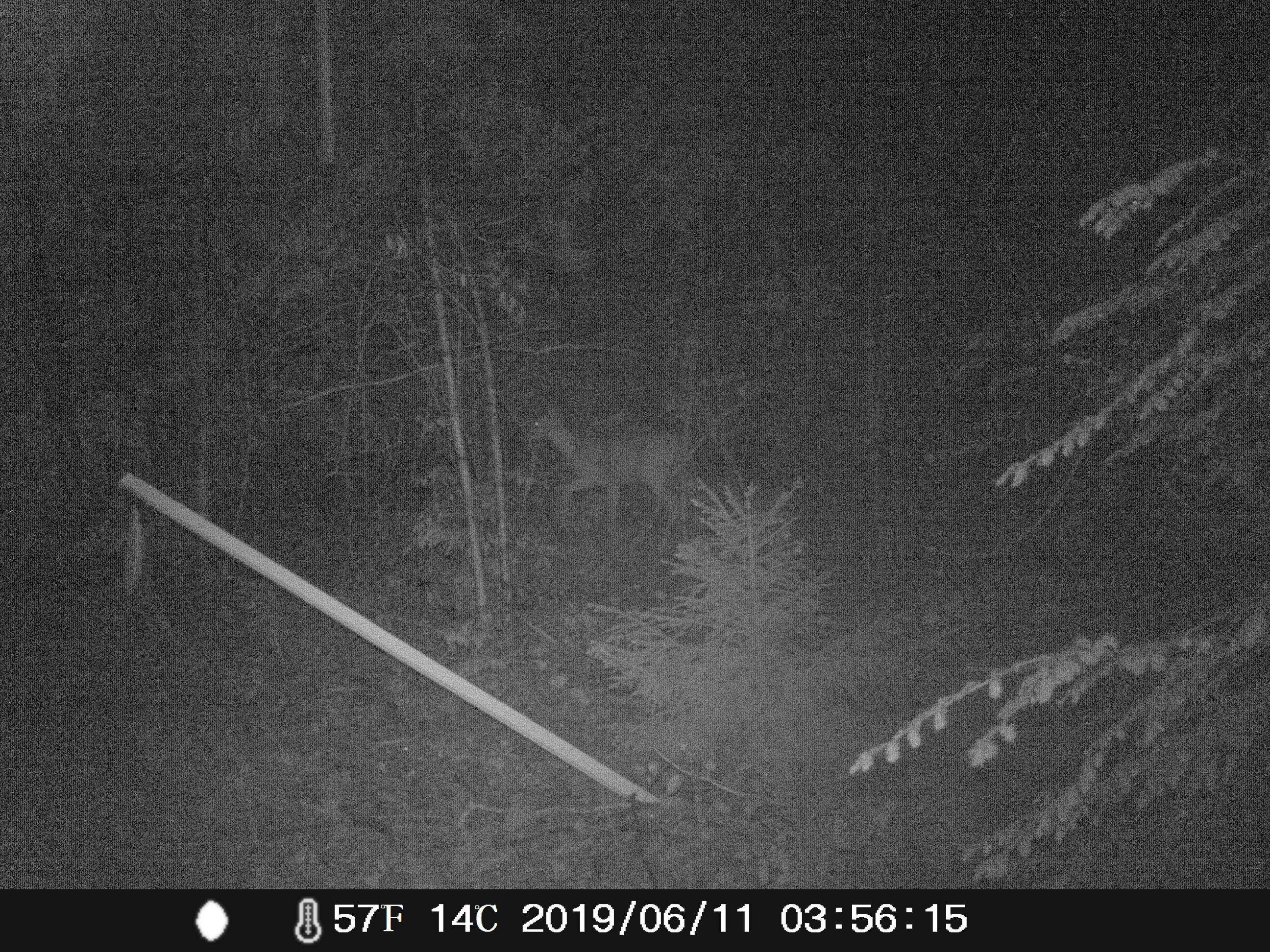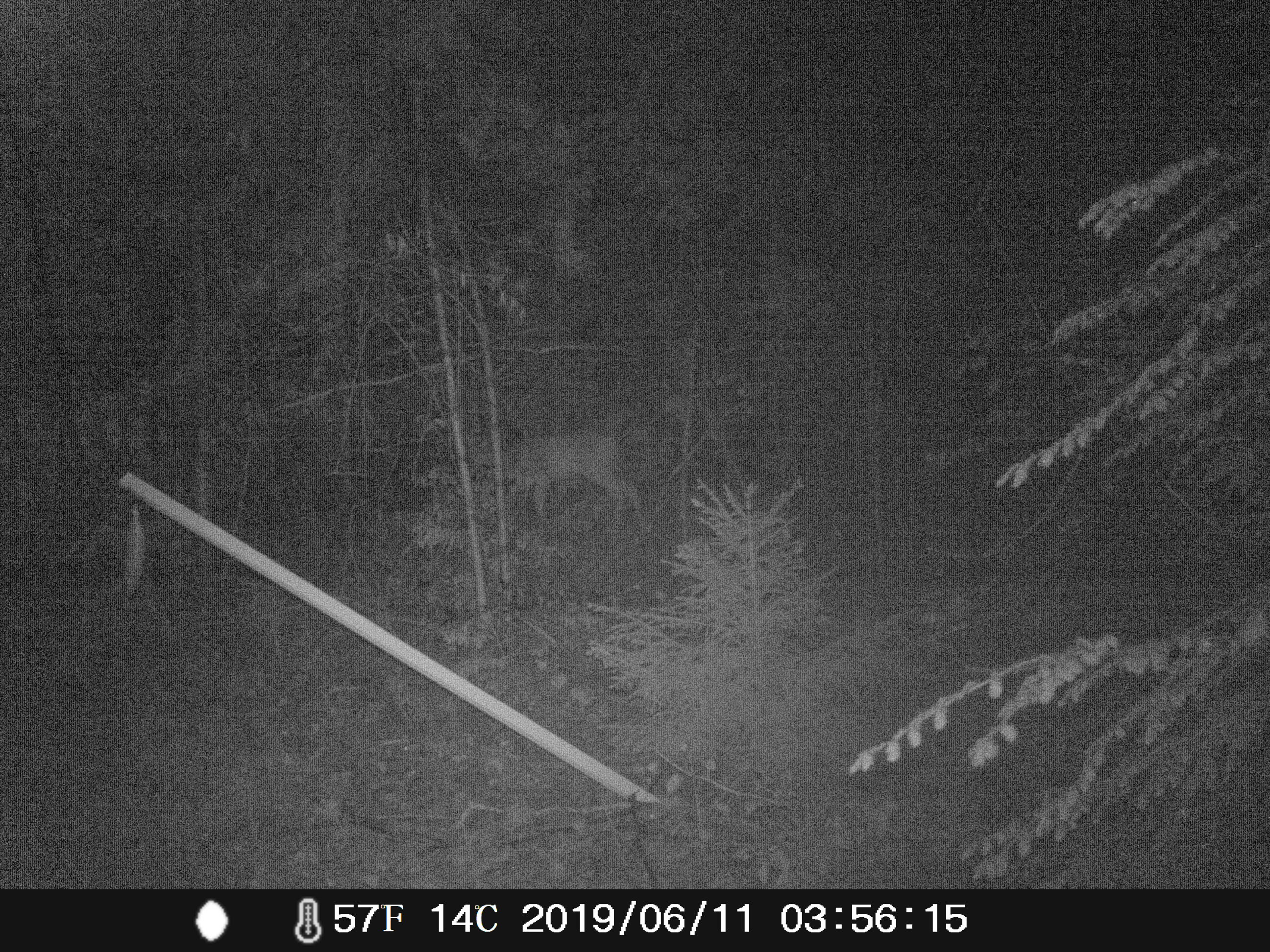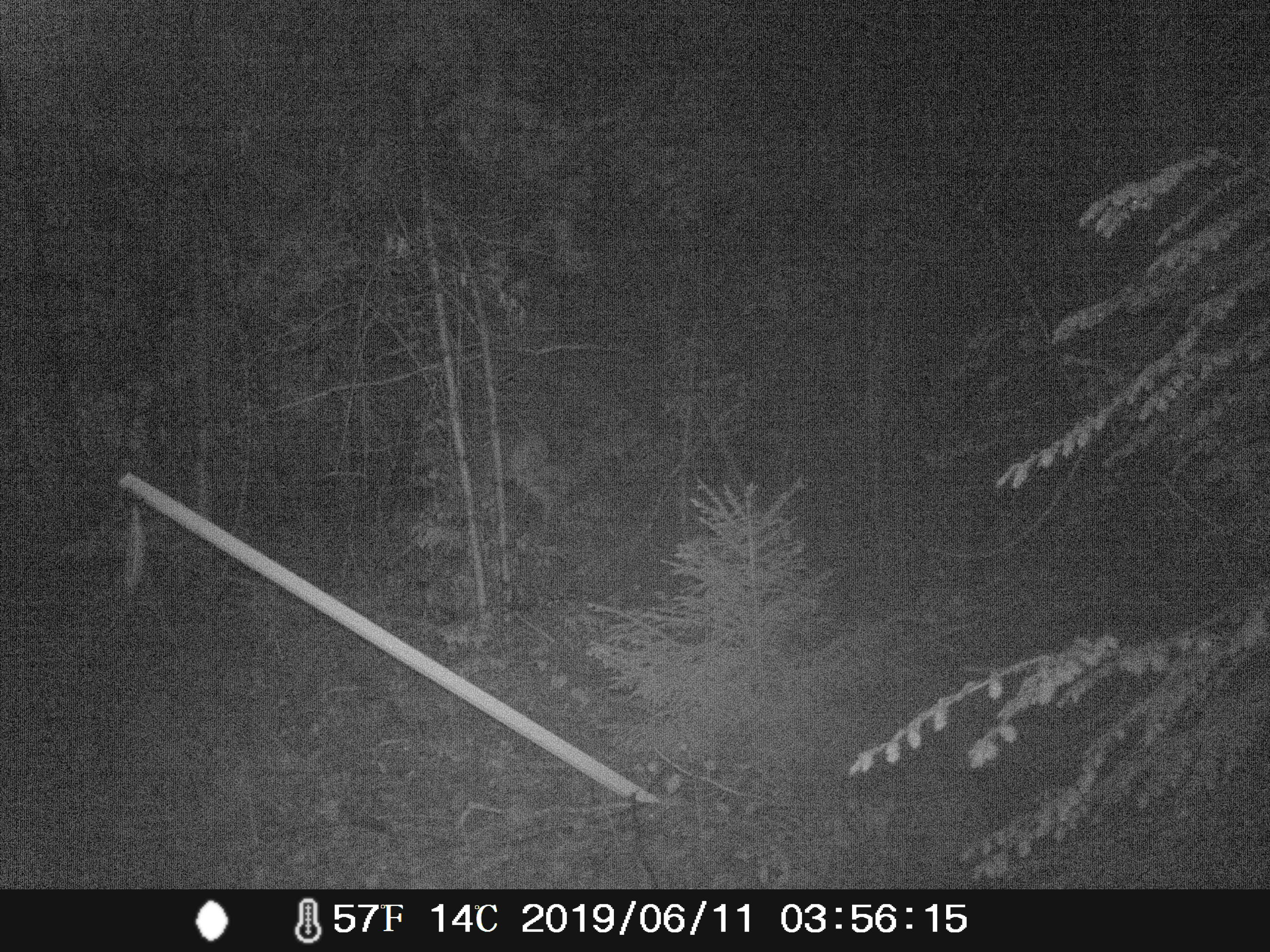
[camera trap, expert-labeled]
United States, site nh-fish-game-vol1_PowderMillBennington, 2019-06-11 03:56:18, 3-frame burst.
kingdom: Animalia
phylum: Chordata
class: Mammalia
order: Artiodactyla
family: Cervidae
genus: Odocoileus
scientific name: Odocoileus virginianus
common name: white-tailed deer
White-tailed deer (Odocoileus virginianus).